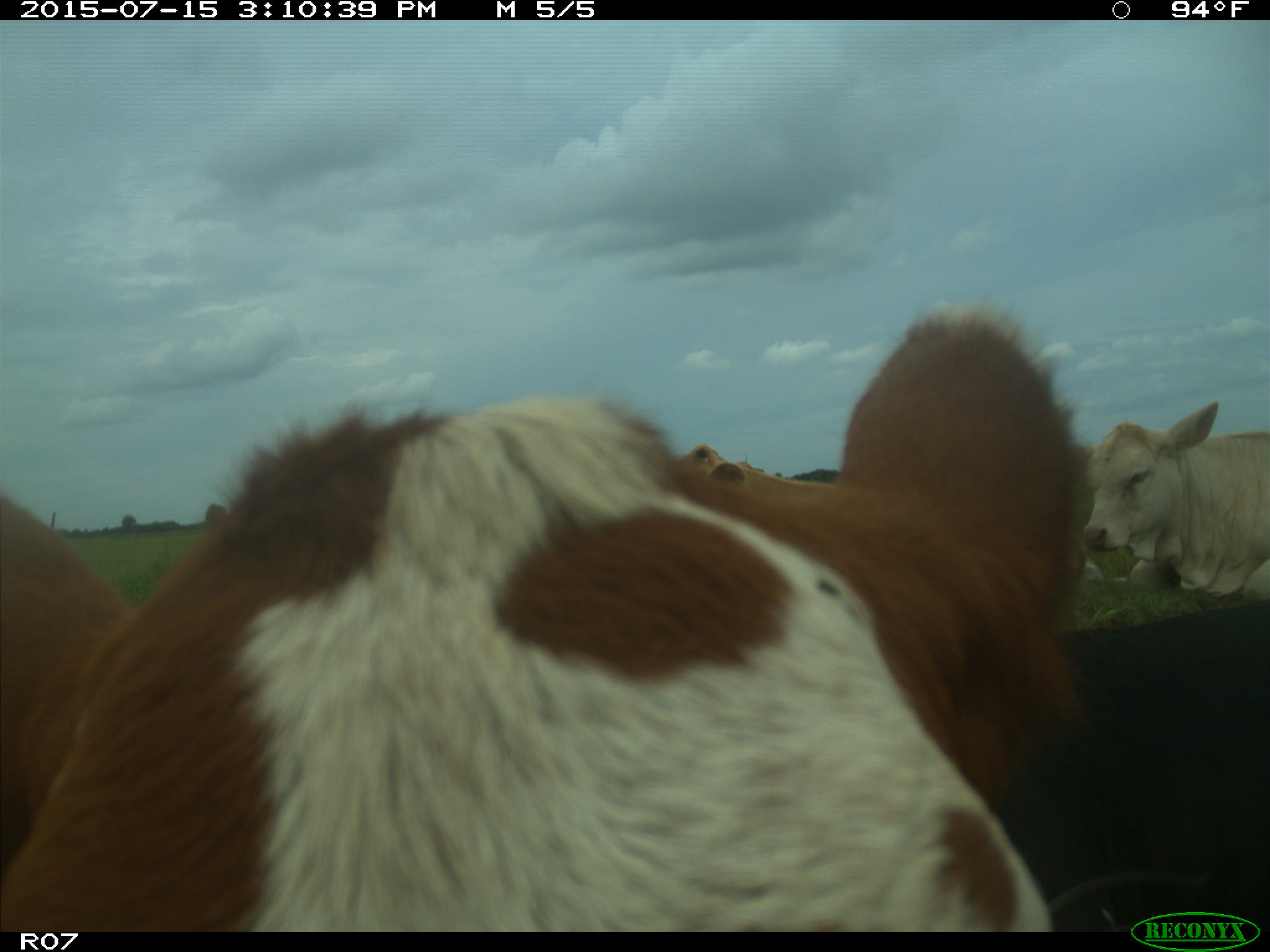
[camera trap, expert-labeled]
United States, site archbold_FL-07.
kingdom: Animalia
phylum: Chordata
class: Mammalia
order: Artiodactyla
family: Bovidae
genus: Bos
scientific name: Bos taurus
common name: domestic cow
Bos taurus (domestic cow).